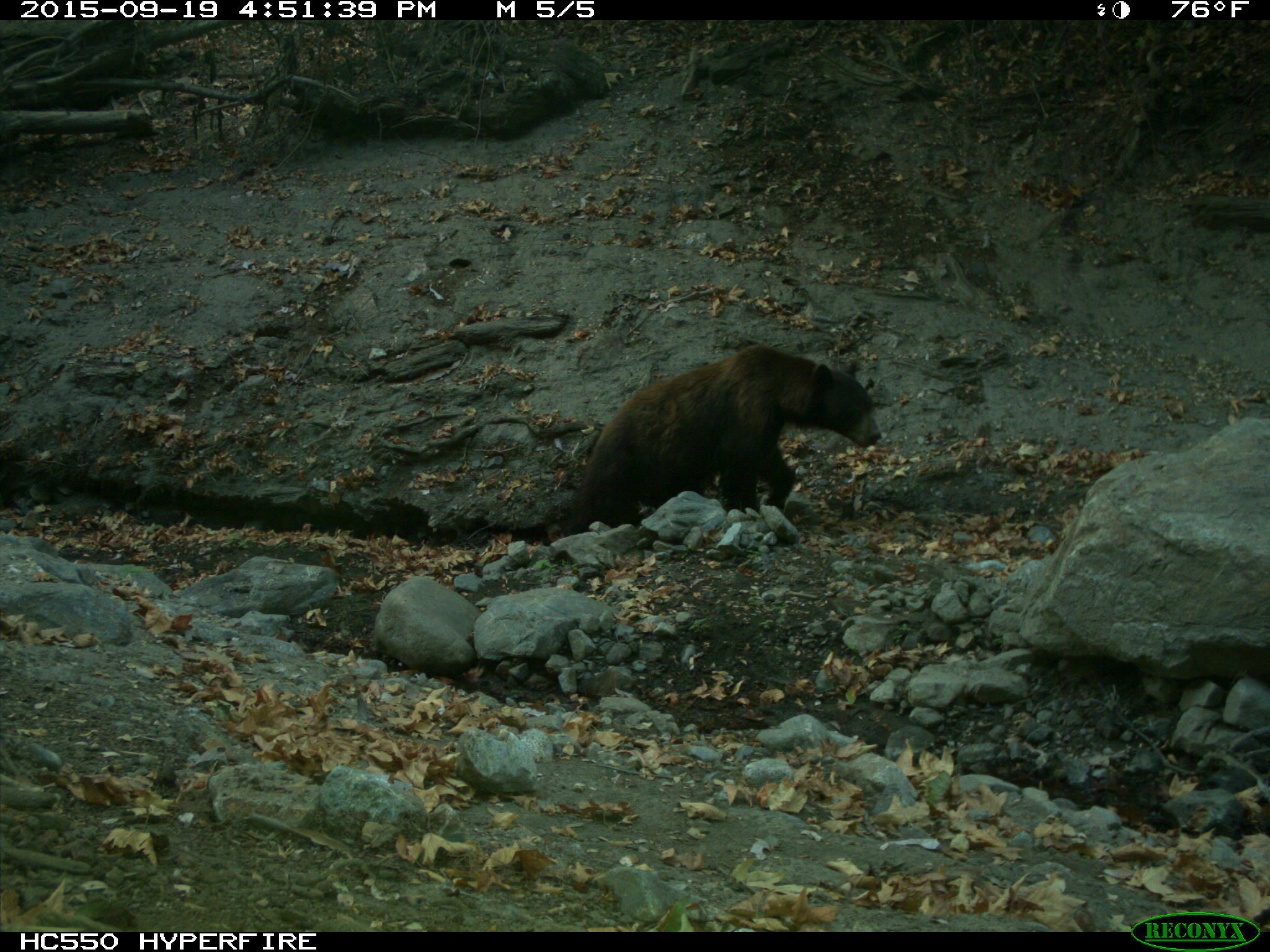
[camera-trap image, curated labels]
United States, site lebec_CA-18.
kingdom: Animalia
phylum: Chordata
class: Mammalia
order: Carnivora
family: Ursidae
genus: Ursus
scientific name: Ursus americanus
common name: american black bear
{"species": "Ursus americanus (american black bear)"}